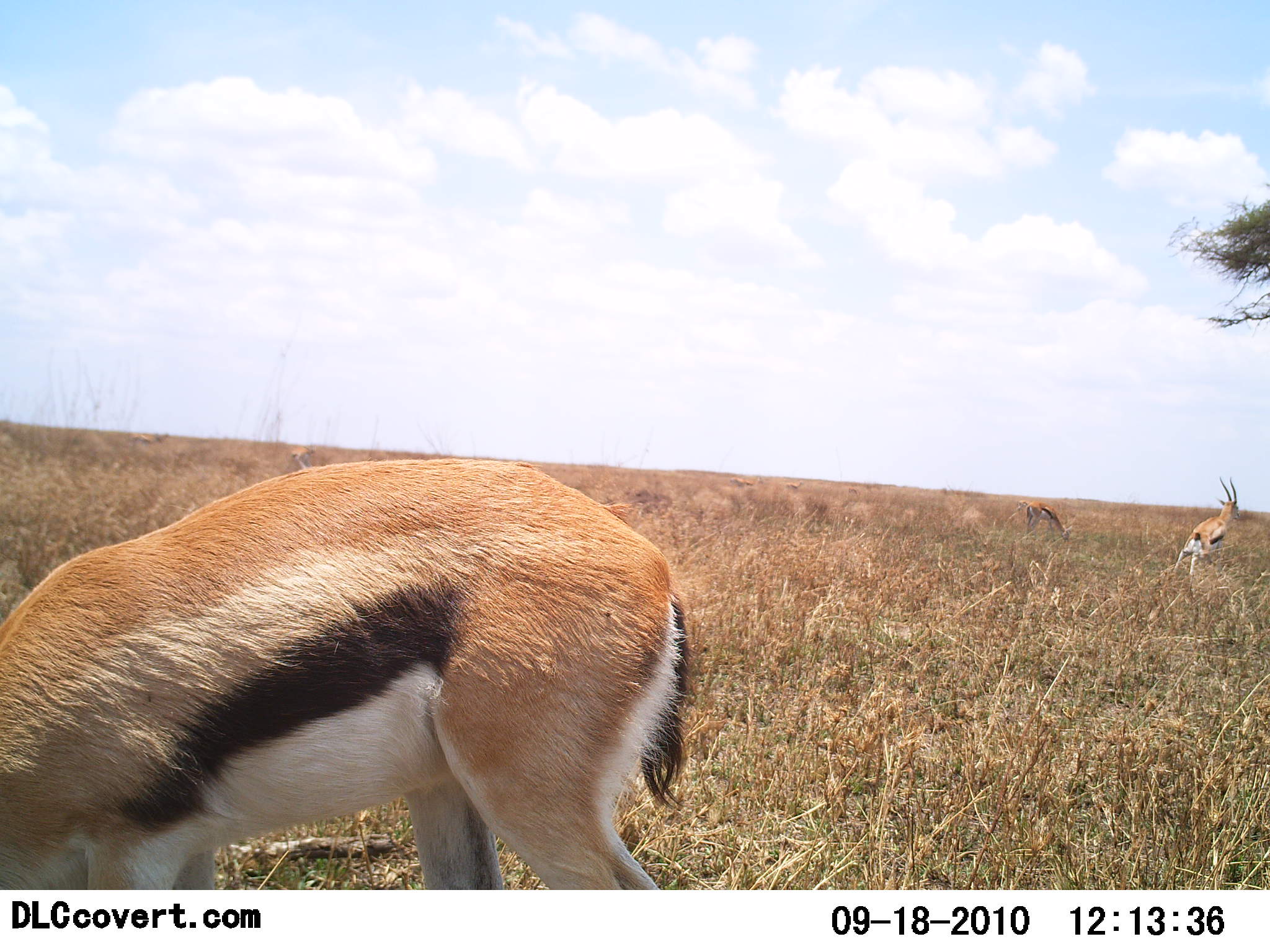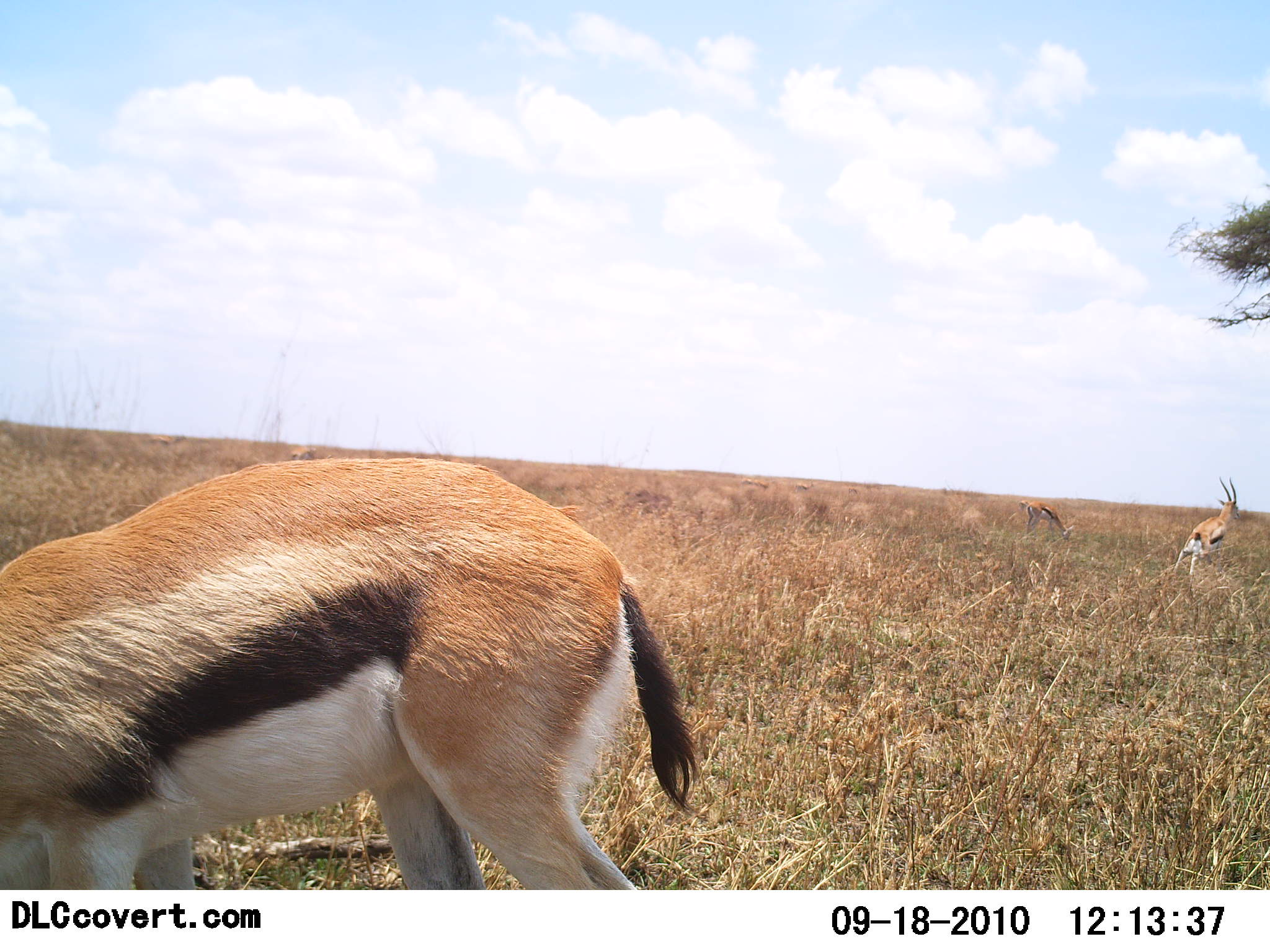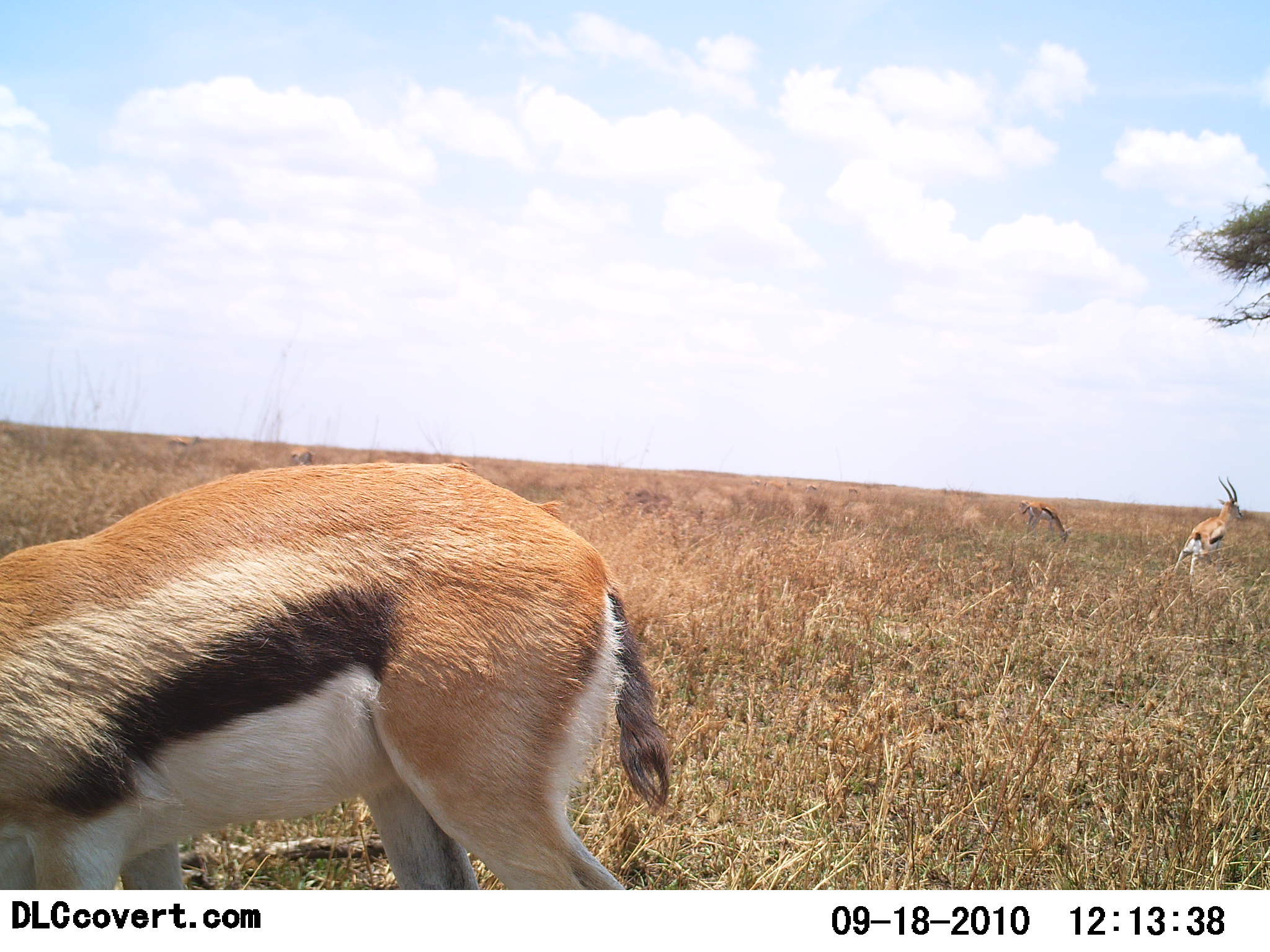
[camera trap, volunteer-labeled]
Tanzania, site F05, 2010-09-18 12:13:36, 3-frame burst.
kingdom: Animalia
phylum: Chordata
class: Mammalia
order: Artiodactyla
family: Bovidae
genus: Eudorcas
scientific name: Eudorcas thomsonii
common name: thomson's gazelle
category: gazellethomsons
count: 3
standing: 54%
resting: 0%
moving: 38%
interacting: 0%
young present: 0%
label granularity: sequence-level